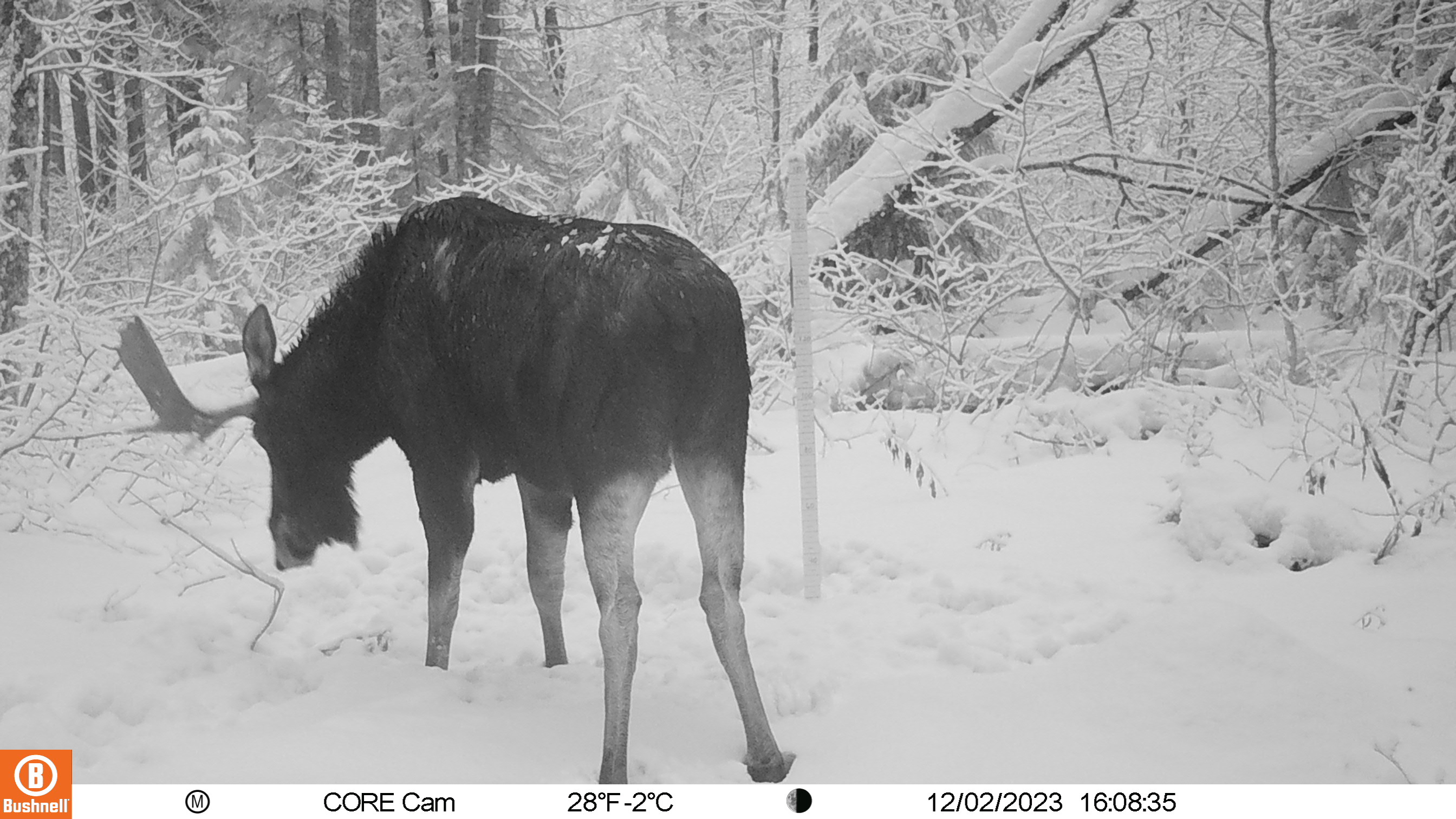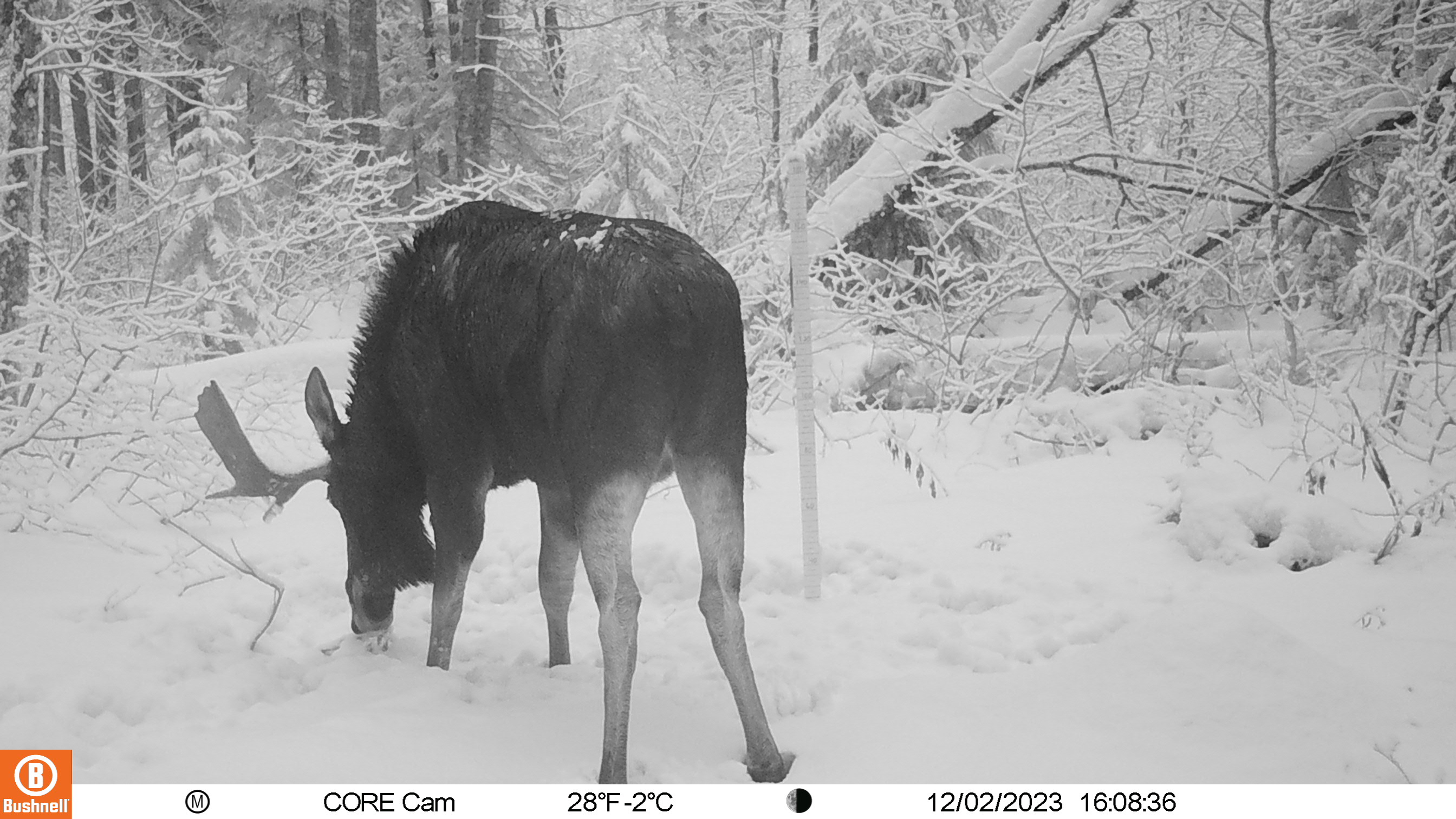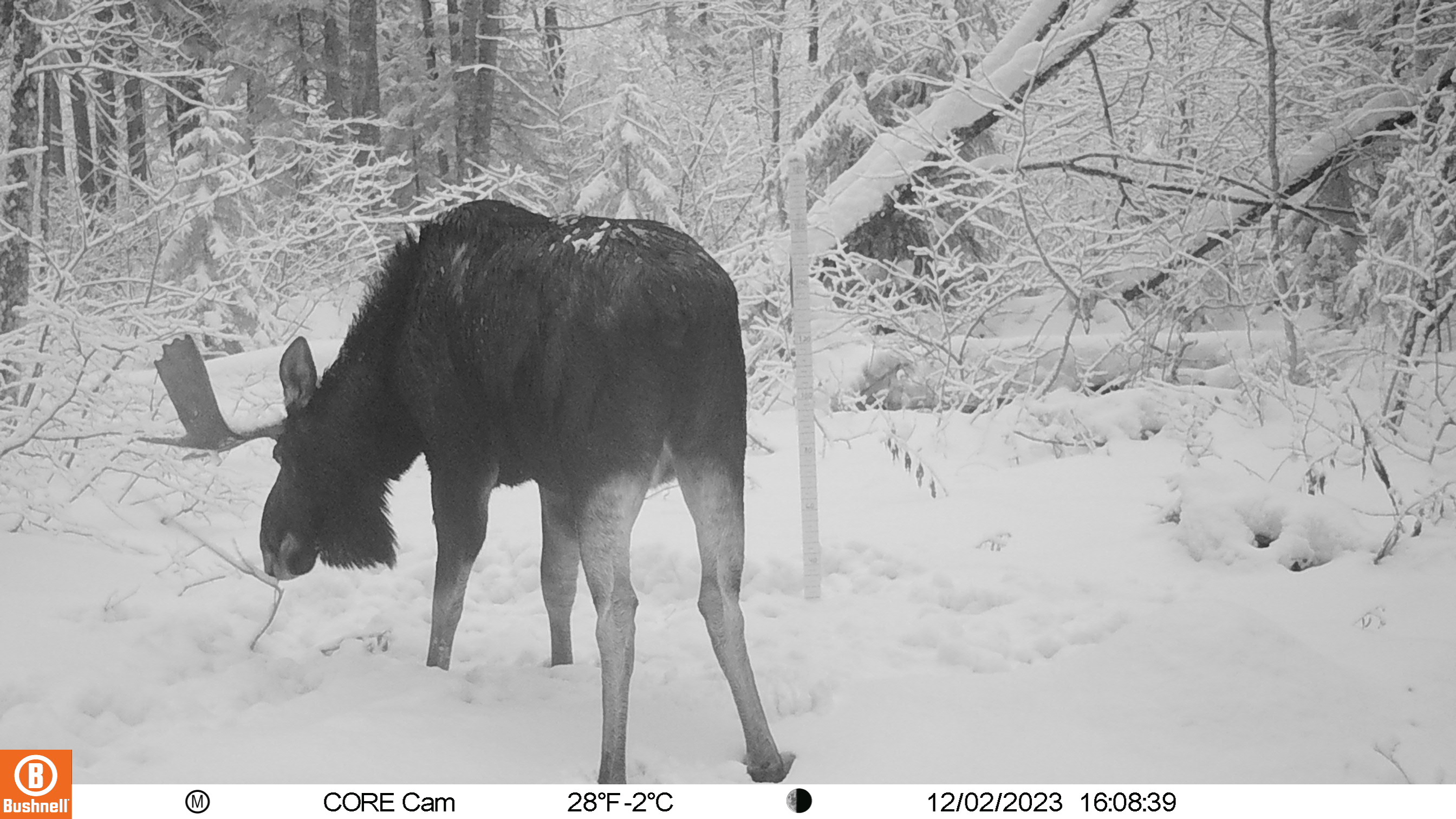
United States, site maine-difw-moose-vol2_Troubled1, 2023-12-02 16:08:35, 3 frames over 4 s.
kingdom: Animalia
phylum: Chordata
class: Mammalia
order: Artiodactyla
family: Cervidae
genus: Alces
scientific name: Alces alces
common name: moose